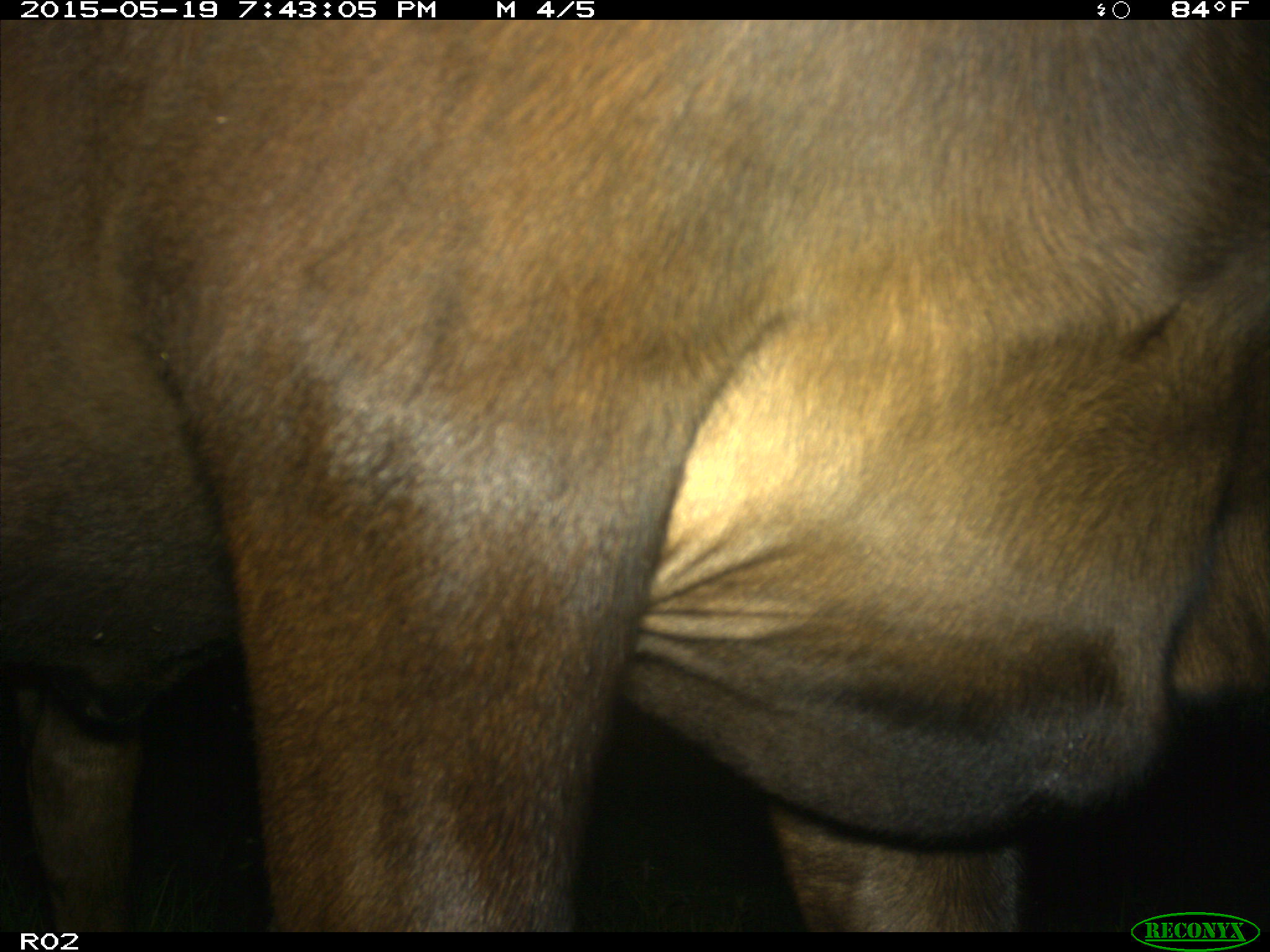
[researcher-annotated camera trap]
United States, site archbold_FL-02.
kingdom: Animalia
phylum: Chordata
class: Mammalia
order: Artiodactyla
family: Bovidae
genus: Bos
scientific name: Bos taurus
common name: domestic cow